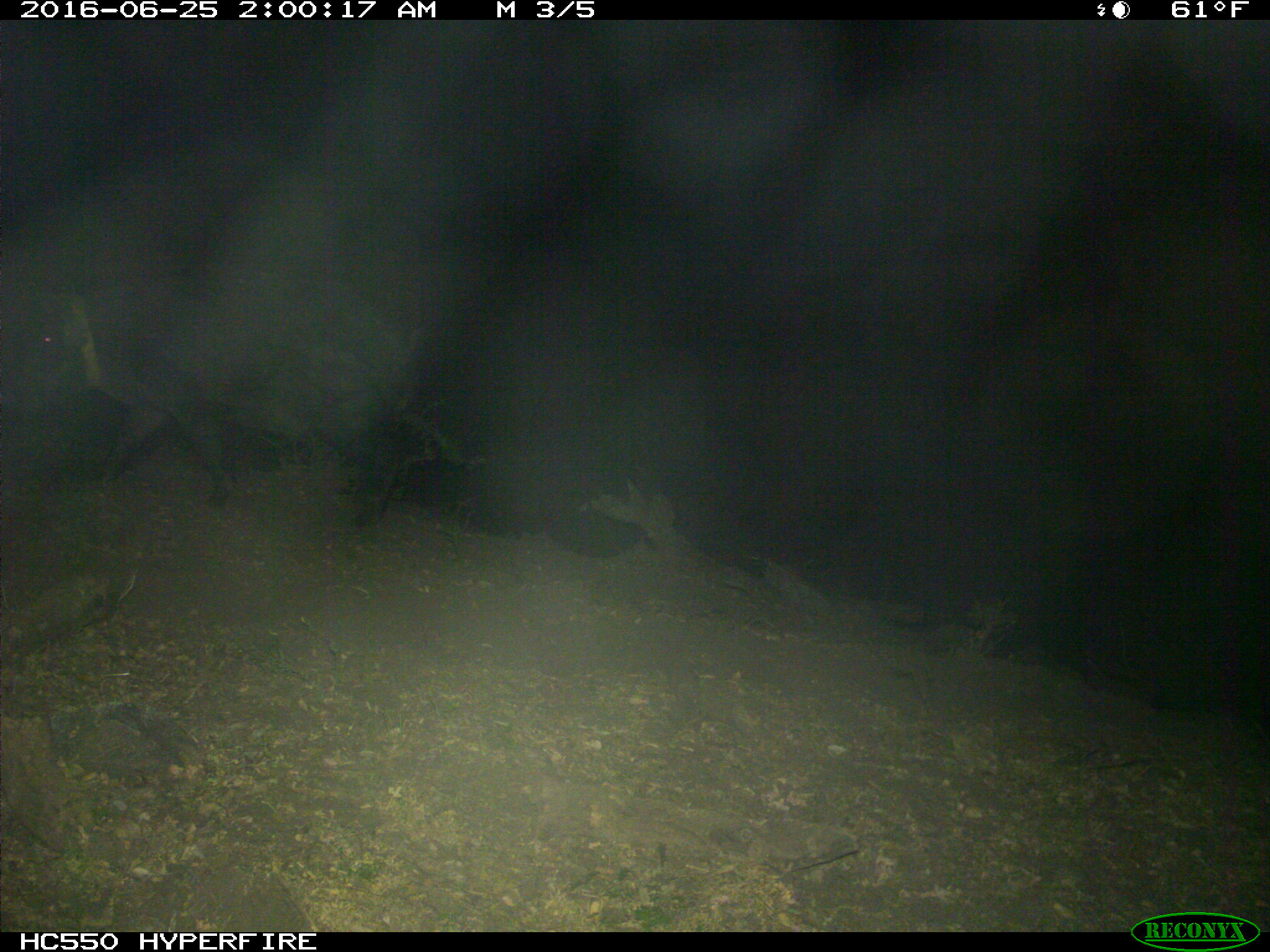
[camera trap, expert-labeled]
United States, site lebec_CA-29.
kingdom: Animalia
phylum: Chordata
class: Mammalia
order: Artiodactyla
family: Suidae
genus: Sus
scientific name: Sus scrofa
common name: wild boar